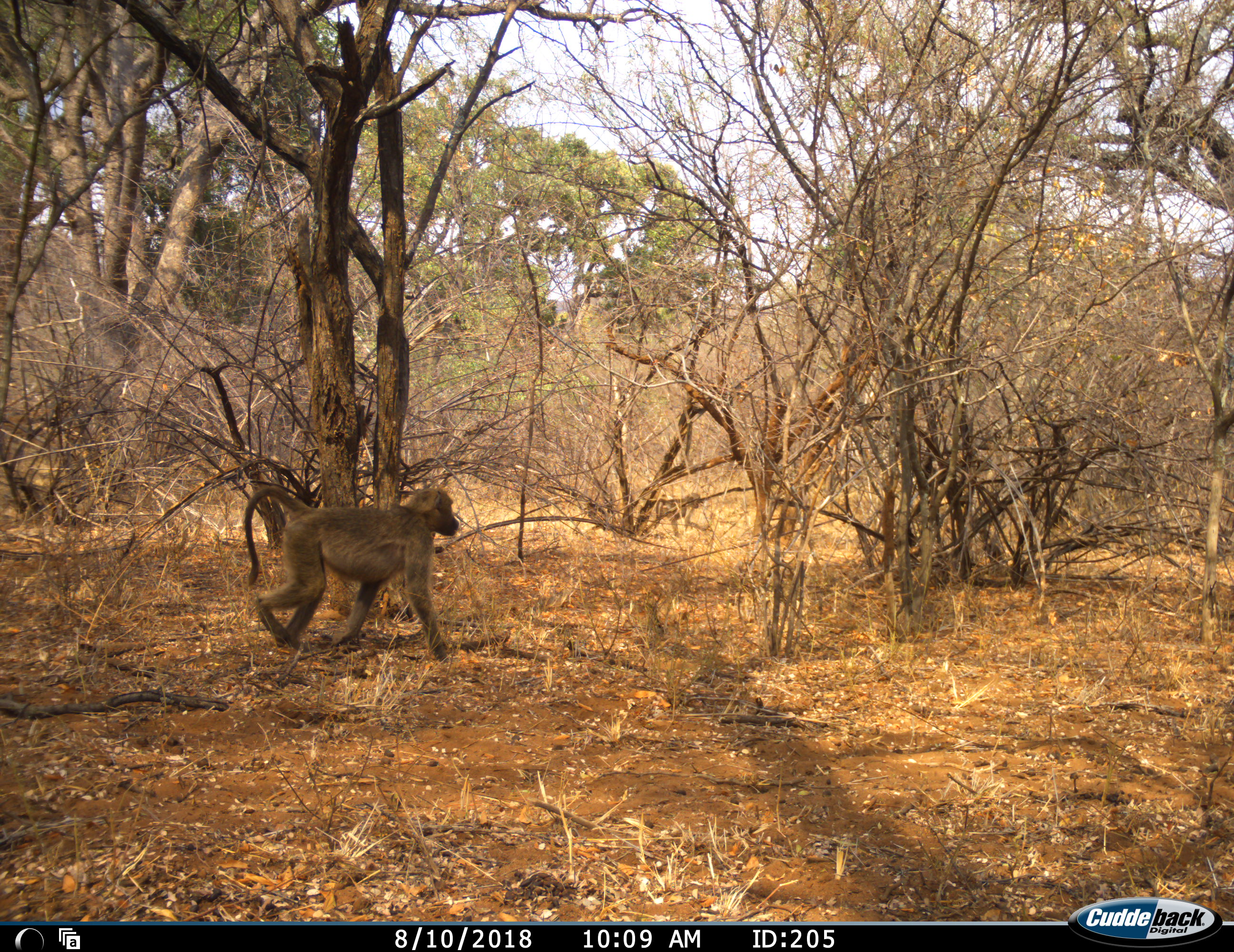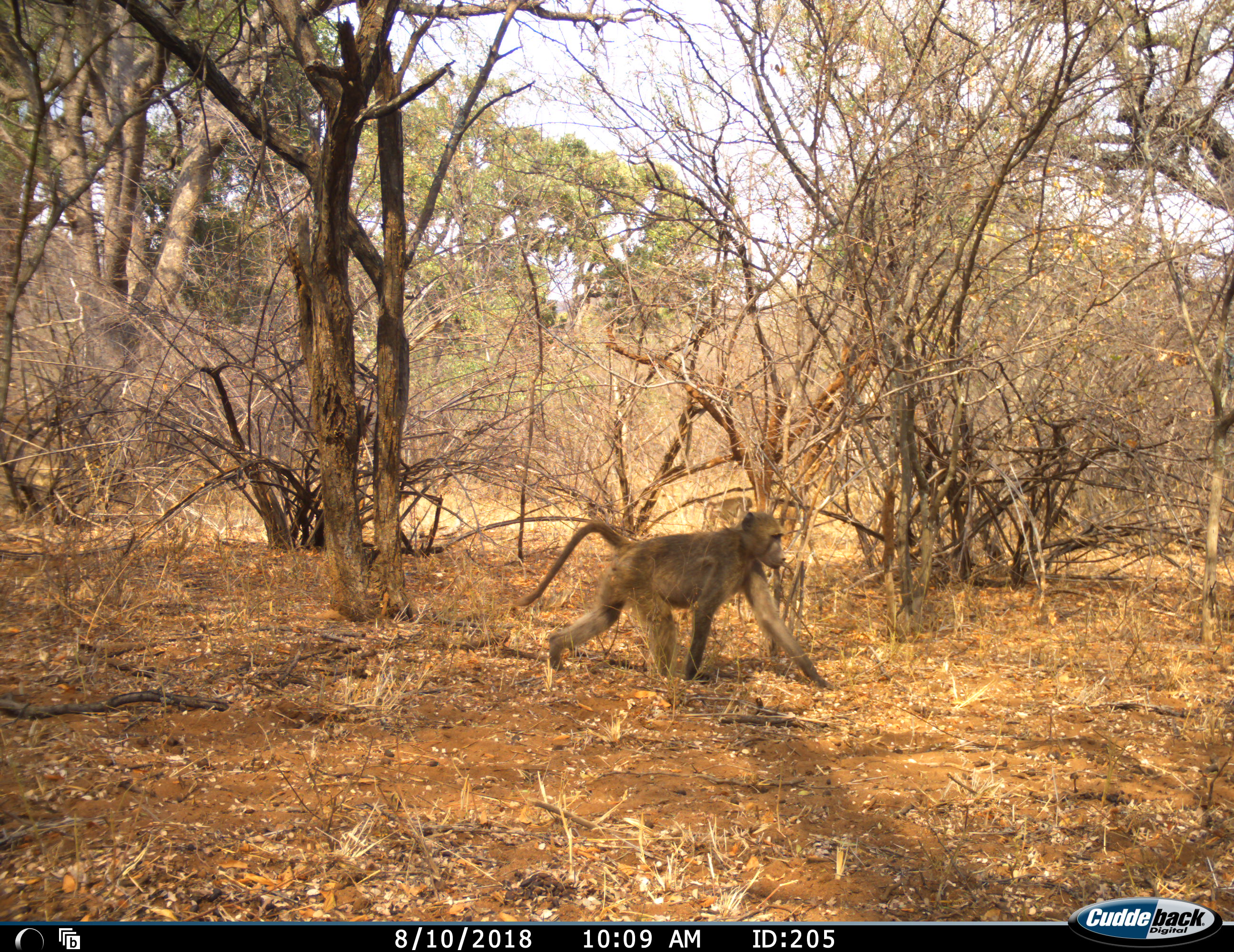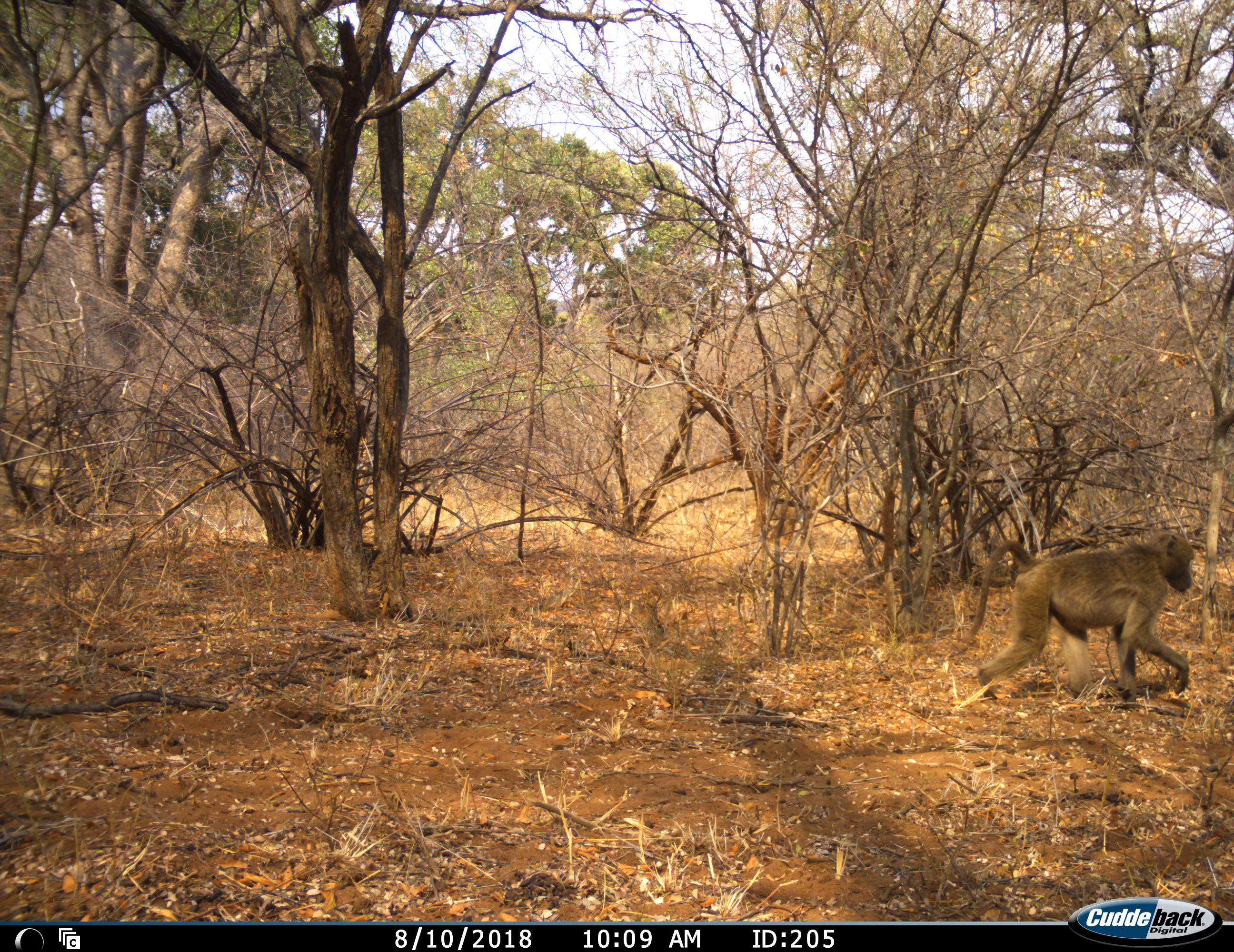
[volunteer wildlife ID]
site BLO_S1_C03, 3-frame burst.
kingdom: Animalia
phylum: Chordata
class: Mammalia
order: Primates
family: Cercopithecidae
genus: Papio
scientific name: Papio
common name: baboon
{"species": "baboon (Papio)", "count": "1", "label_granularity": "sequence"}